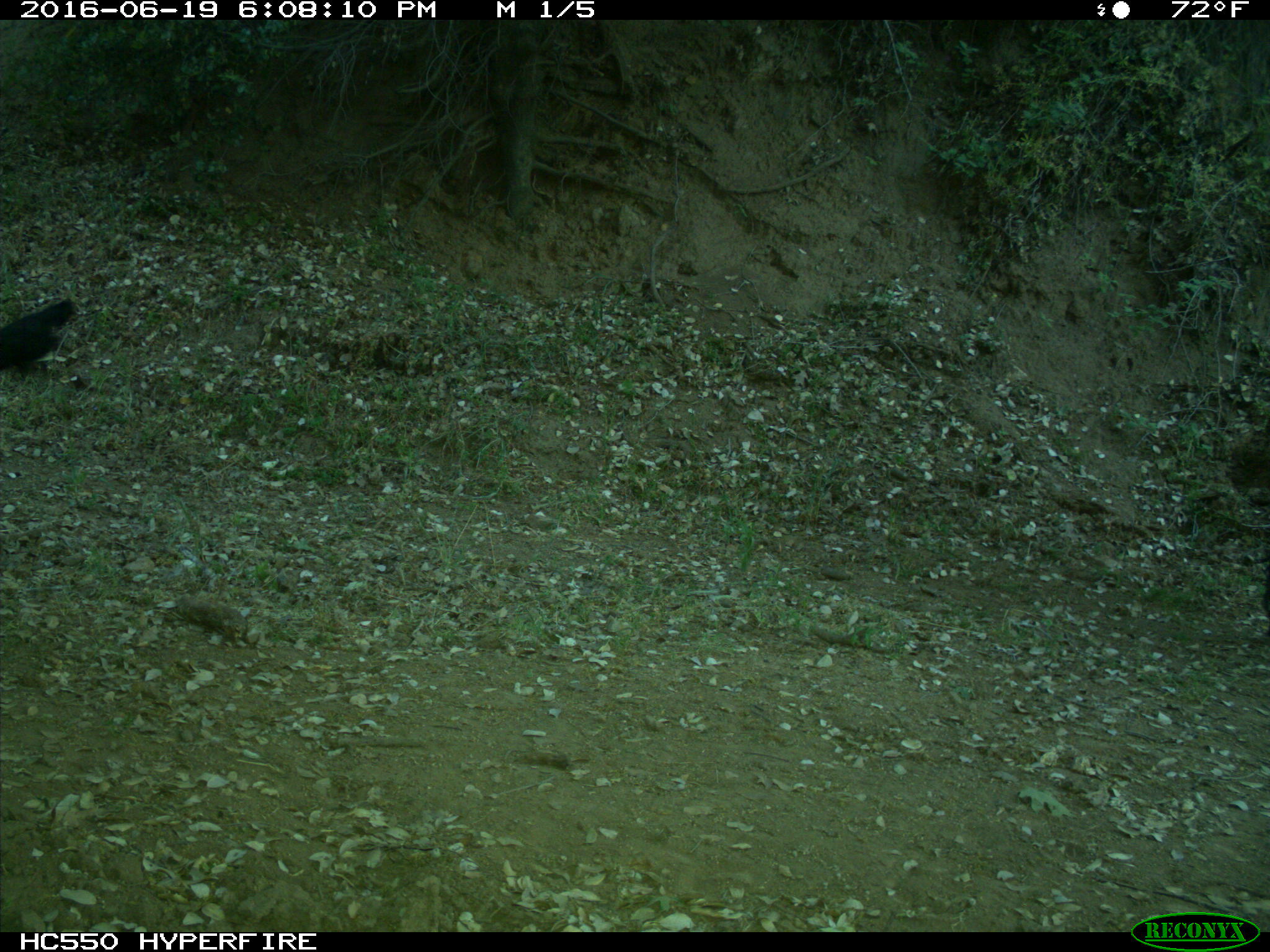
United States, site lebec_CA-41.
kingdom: Animalia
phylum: Chordata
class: Mammalia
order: Artiodactyla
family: Bovidae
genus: Bos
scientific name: Bos taurus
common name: domestic cow